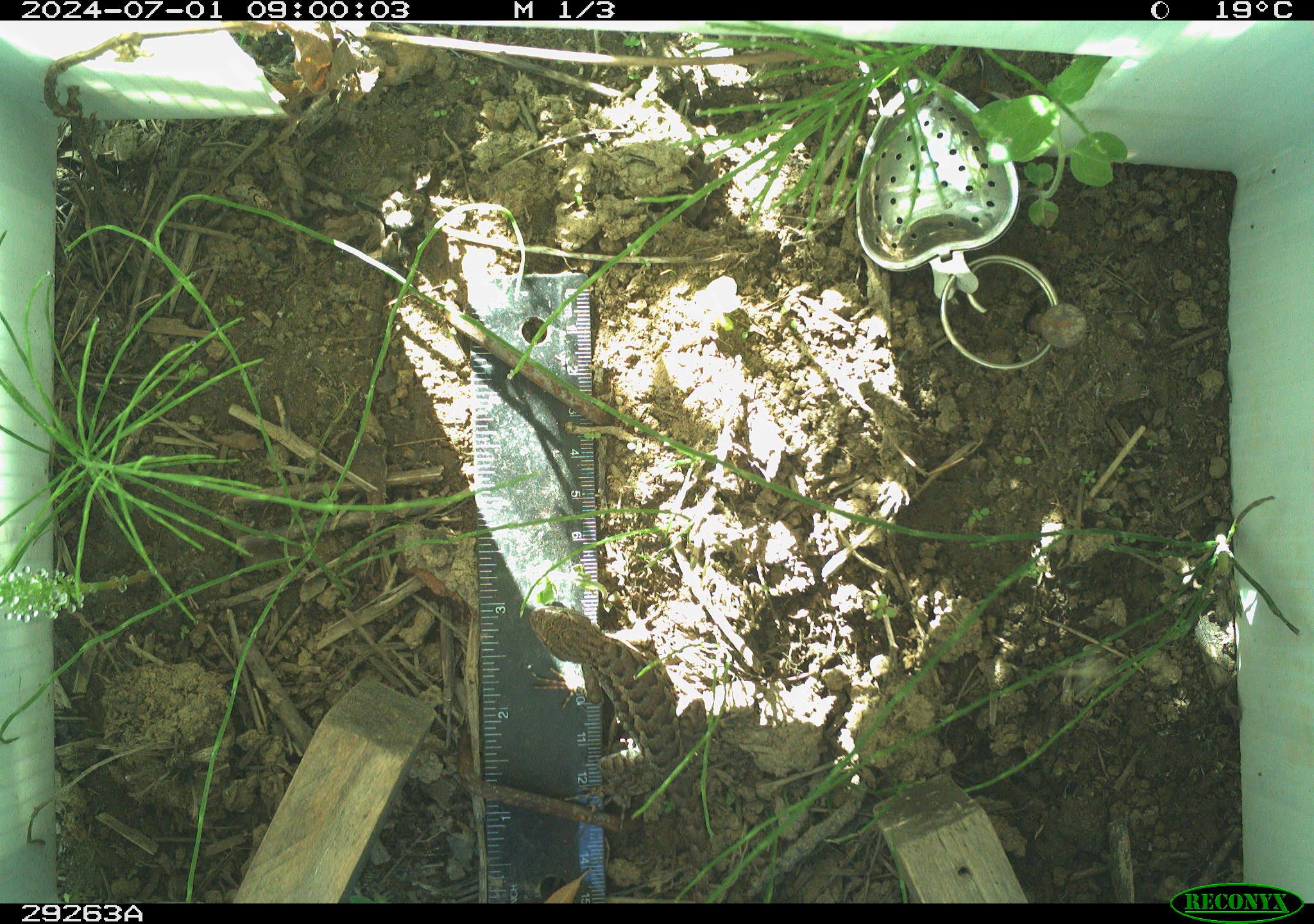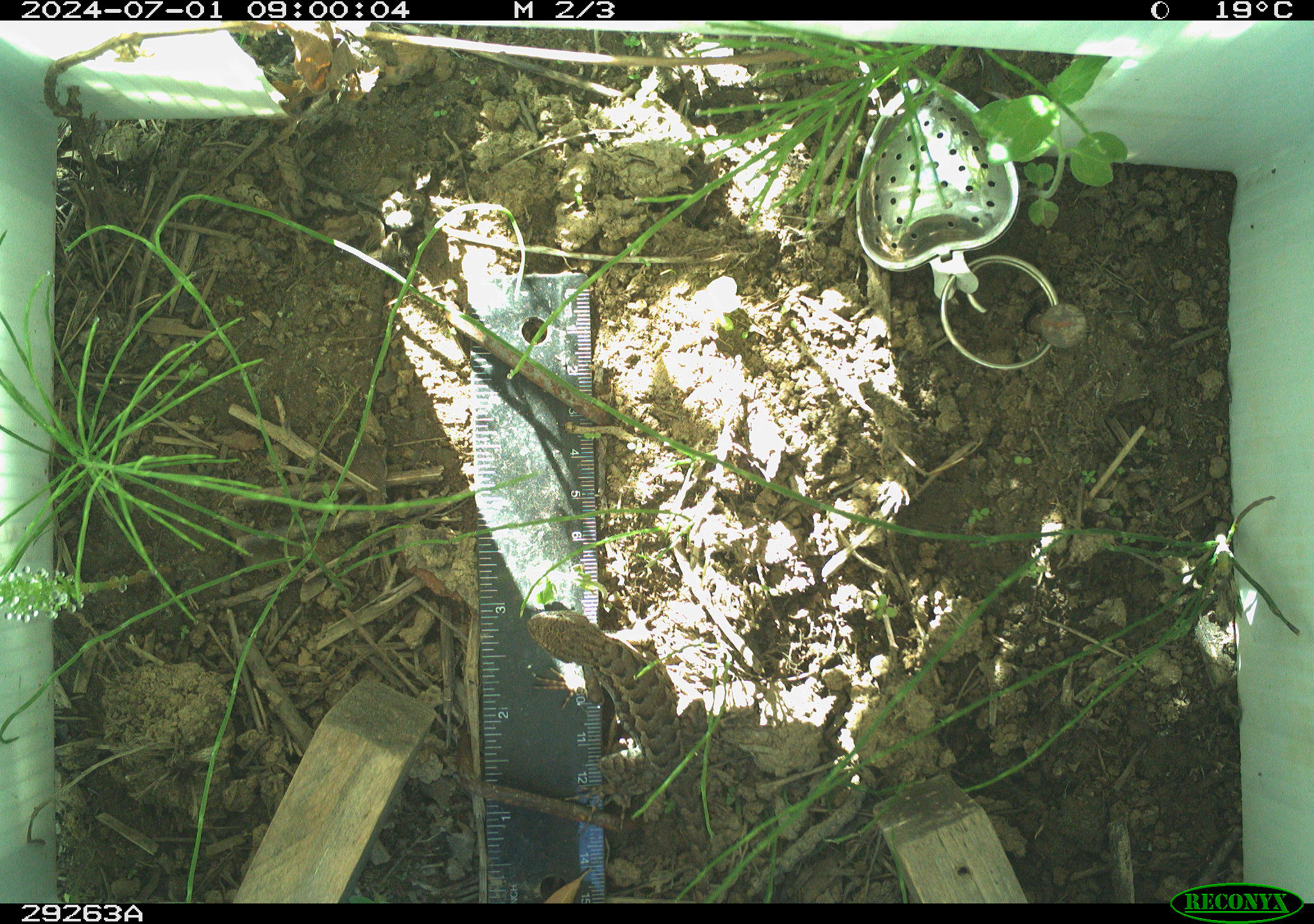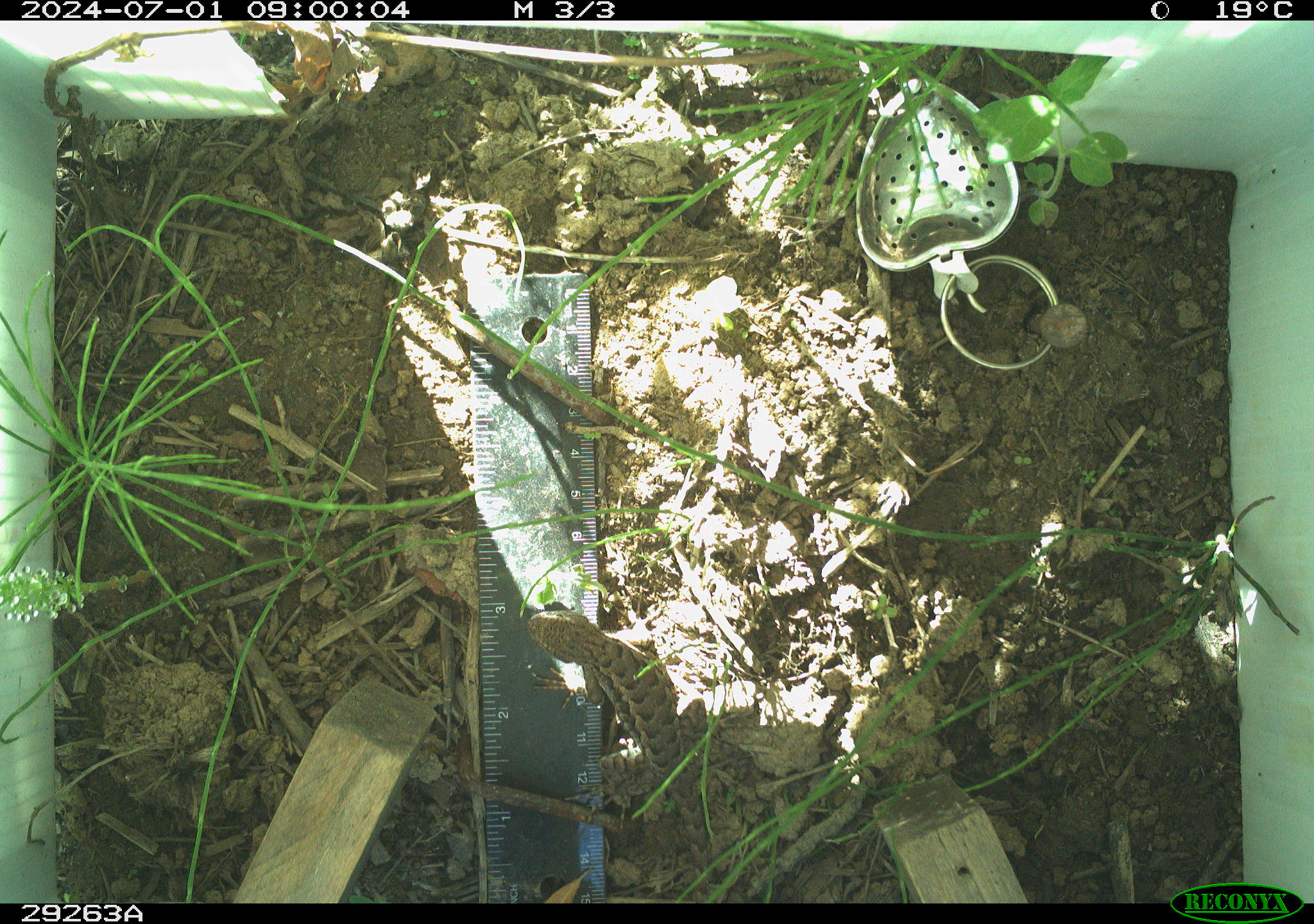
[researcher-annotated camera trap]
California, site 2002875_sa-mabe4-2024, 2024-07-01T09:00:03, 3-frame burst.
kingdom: Animalia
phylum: Chordata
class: Reptilia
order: Squamata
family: Phrynosomatidae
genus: Sceloporus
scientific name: Sceloporus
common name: spiny lizards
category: sceloporus species